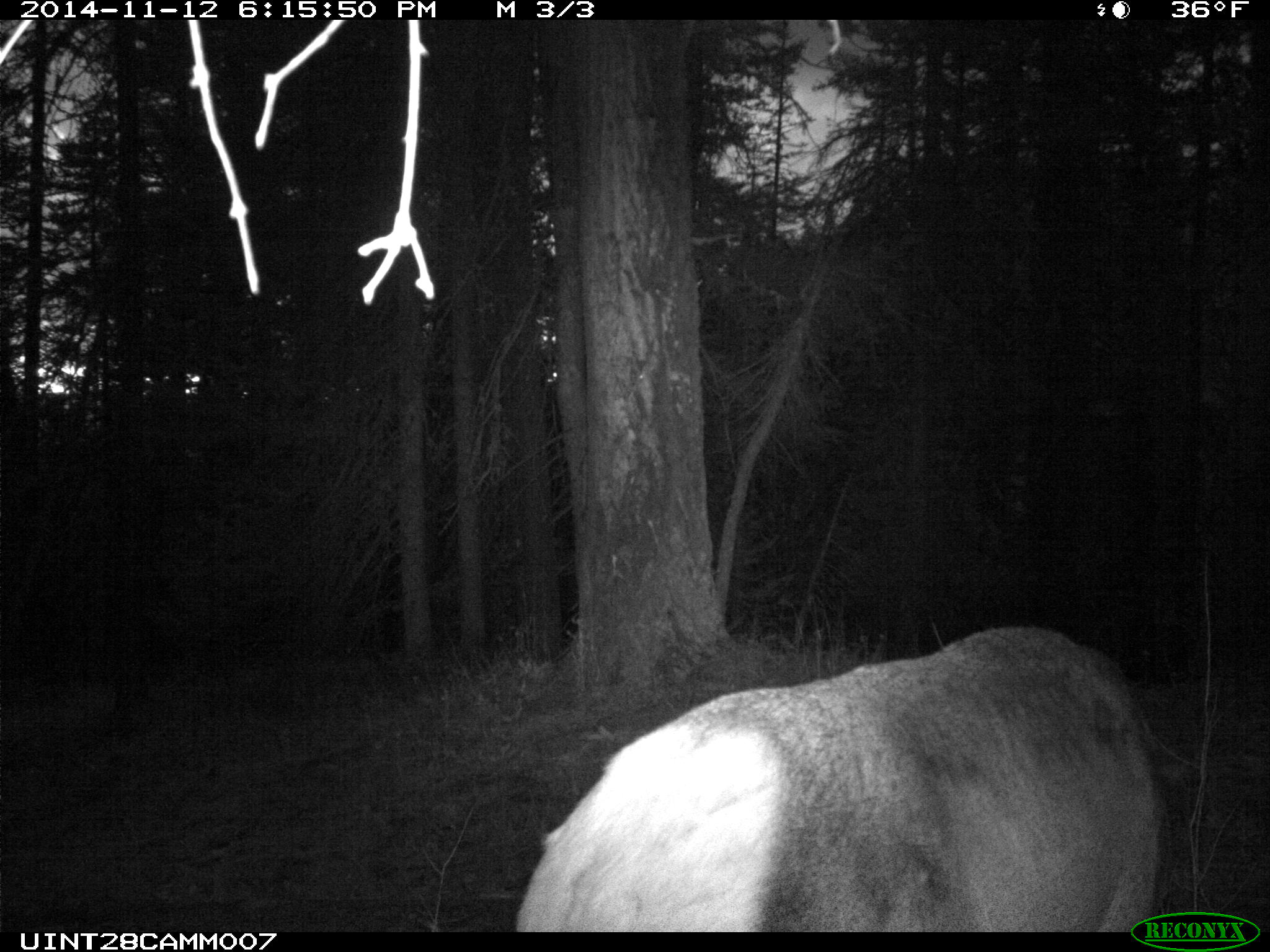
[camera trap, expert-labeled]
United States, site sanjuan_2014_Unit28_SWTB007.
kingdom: Animalia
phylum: Chordata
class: Mammalia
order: Artiodactyla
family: Cervidae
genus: Cervus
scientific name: Cervus elaphus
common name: red deer